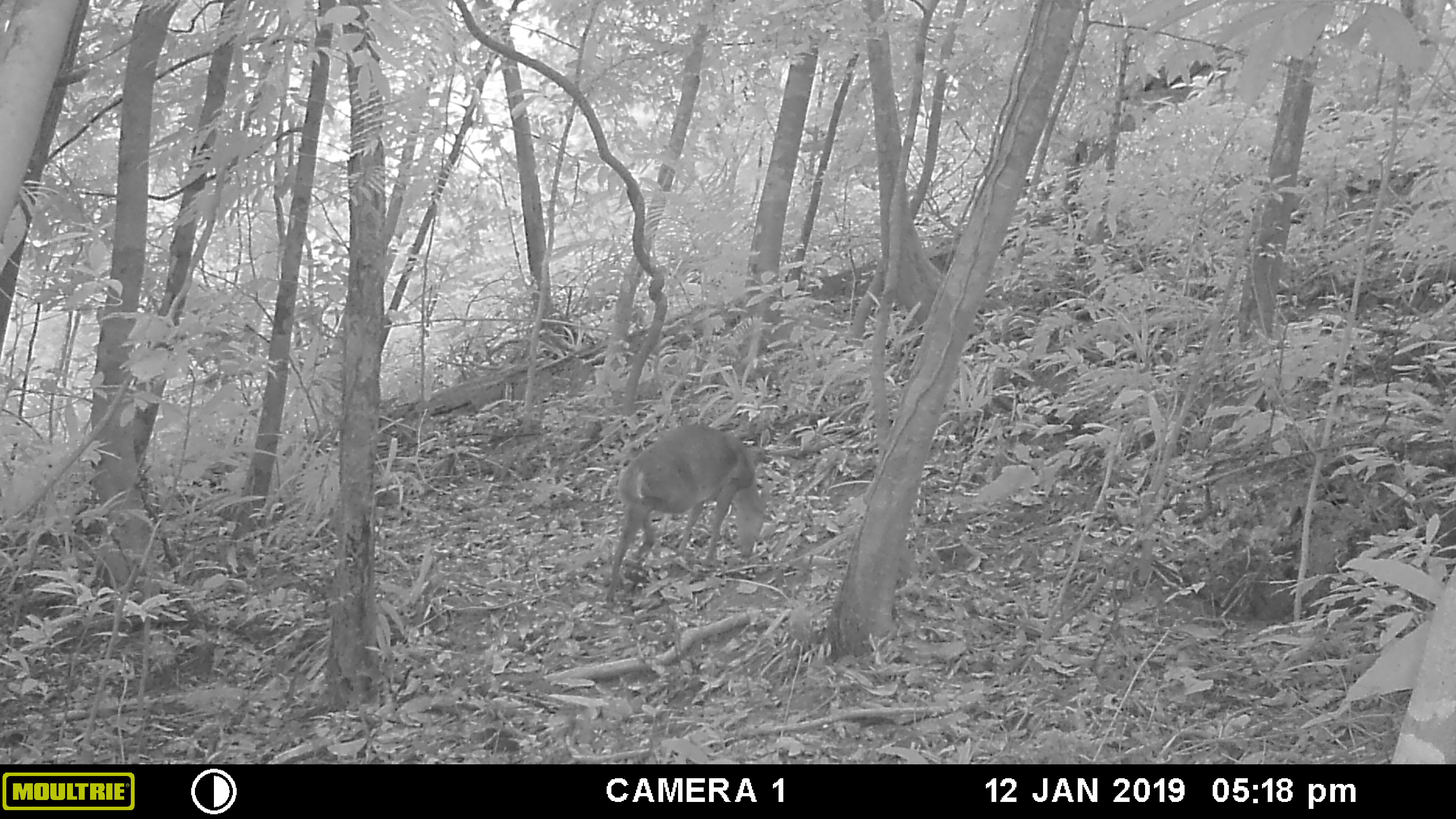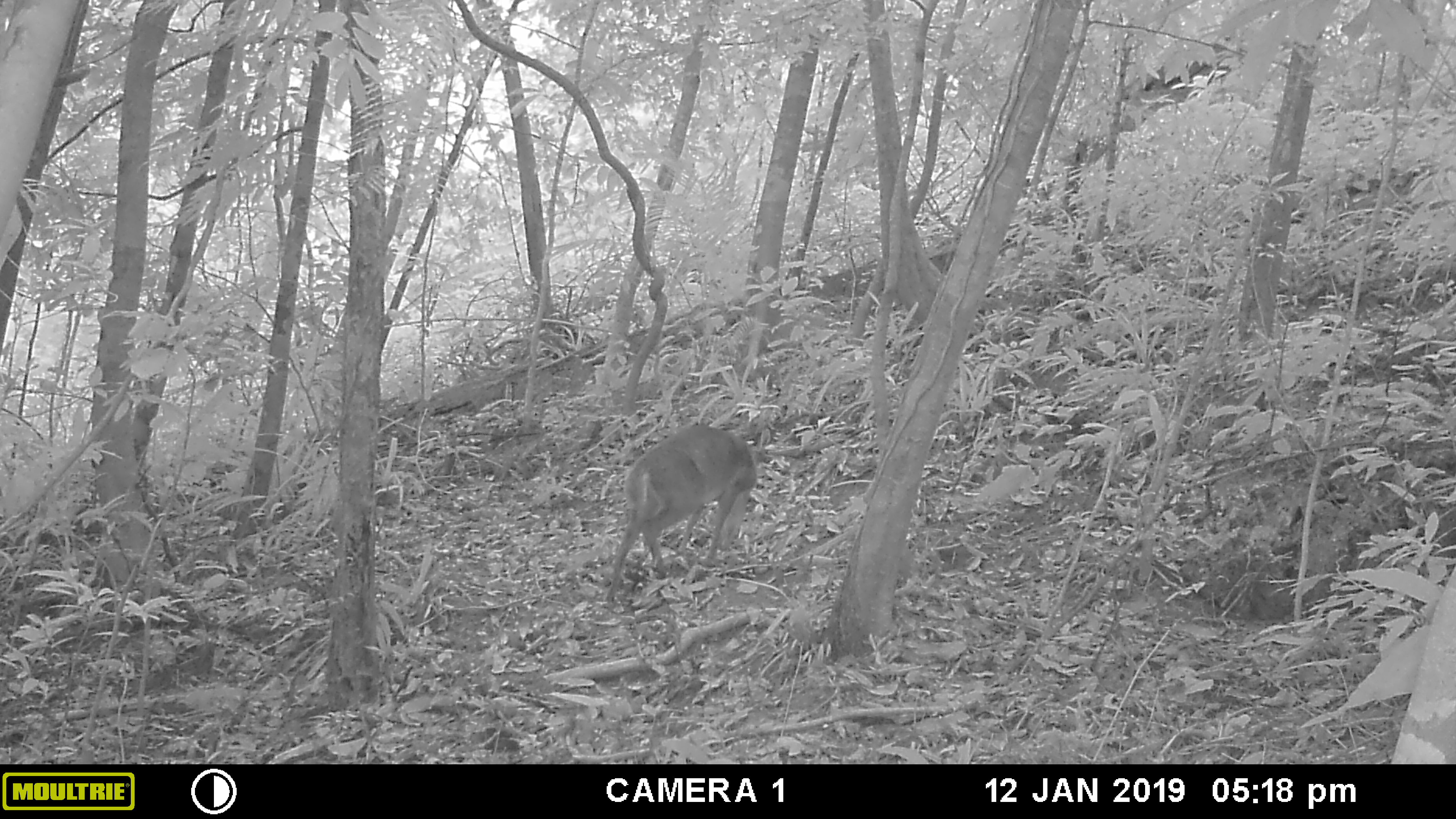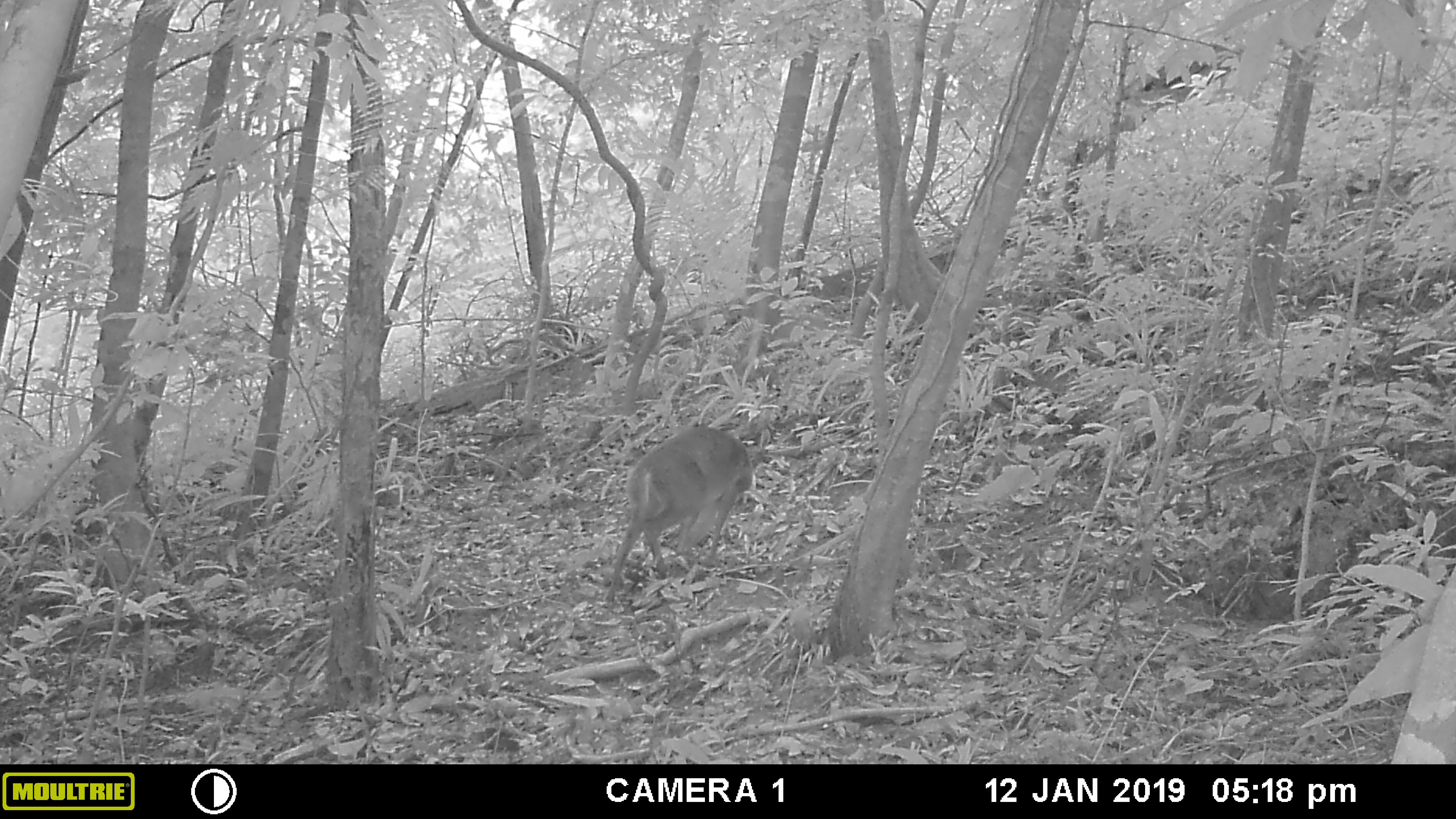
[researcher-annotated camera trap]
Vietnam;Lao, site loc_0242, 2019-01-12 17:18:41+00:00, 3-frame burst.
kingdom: Animalia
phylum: Chordata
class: Mammalia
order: Artiodactyla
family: Cervidae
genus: Muntiacus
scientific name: Muntiacus vuquangensis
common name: large-antlered muntjac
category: large antlered muntjac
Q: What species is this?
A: Large antlered muntjac (large-antlered muntjac) (Muntiacus vuquangensis).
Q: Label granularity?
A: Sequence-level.